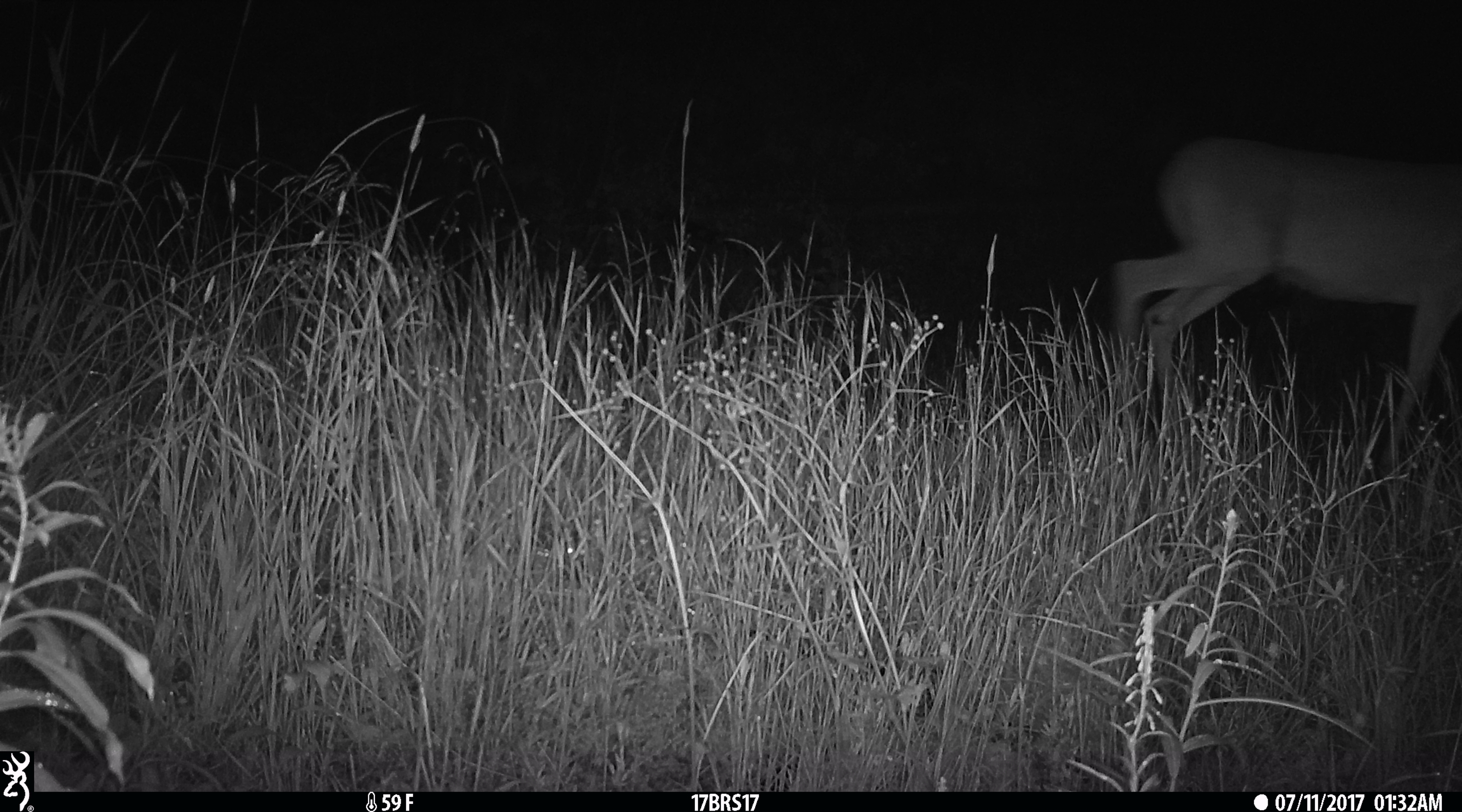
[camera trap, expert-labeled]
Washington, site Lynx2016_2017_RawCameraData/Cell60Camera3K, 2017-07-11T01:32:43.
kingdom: Animalia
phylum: Chordata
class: Mammalia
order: Artiodactyla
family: Cervidae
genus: Odocoileus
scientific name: Odocoileus virginianus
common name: white-tailed deer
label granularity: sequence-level